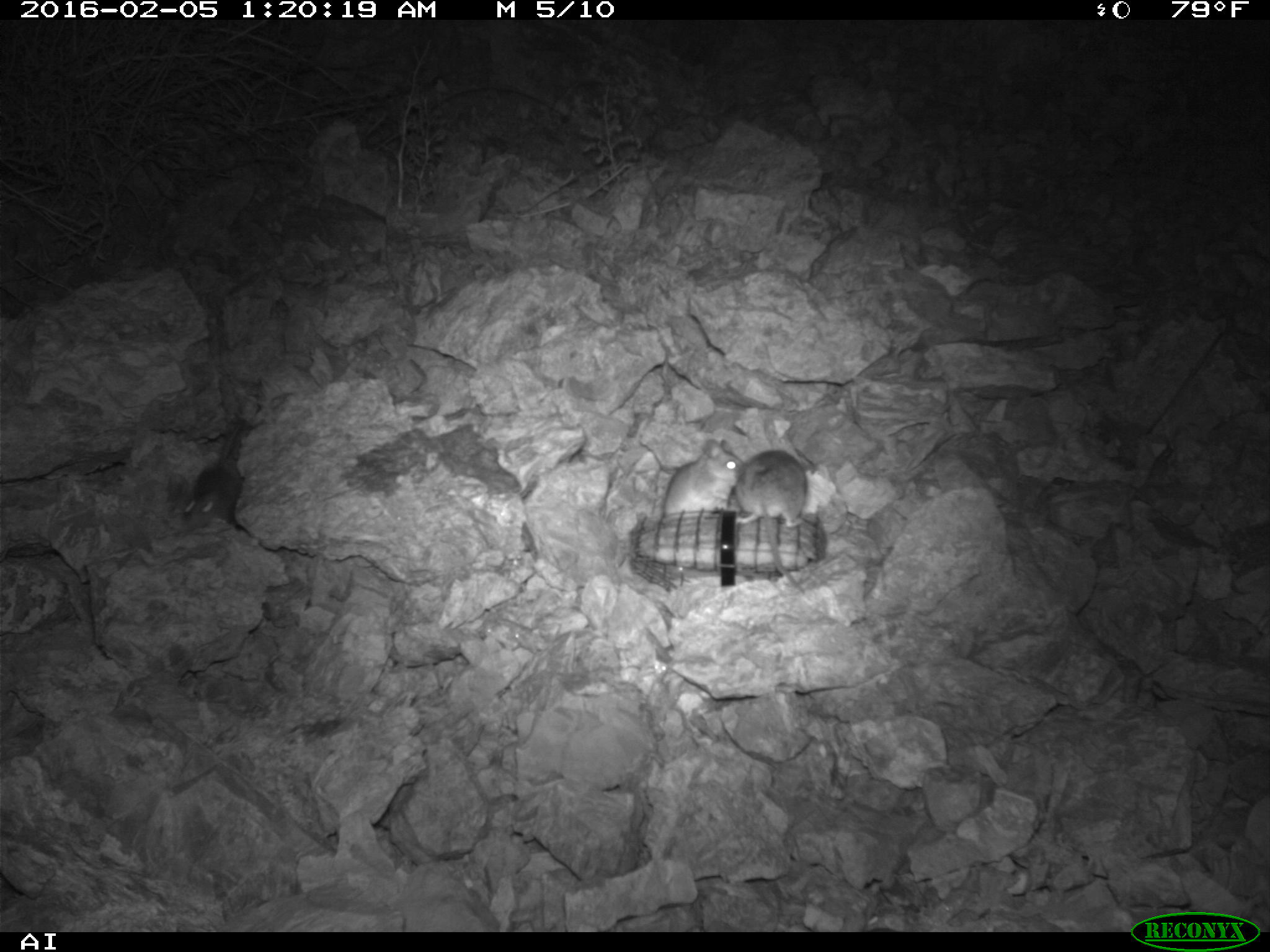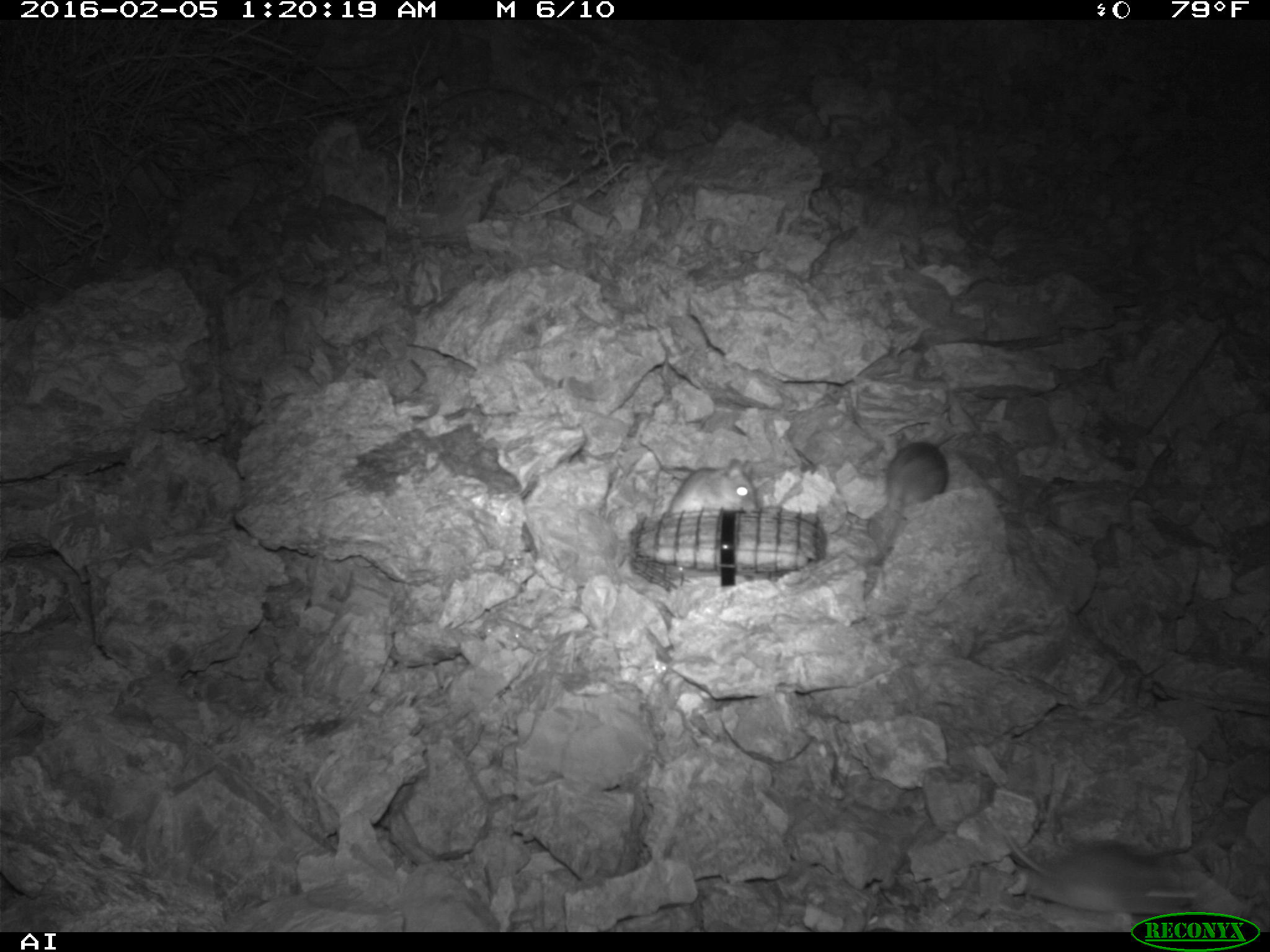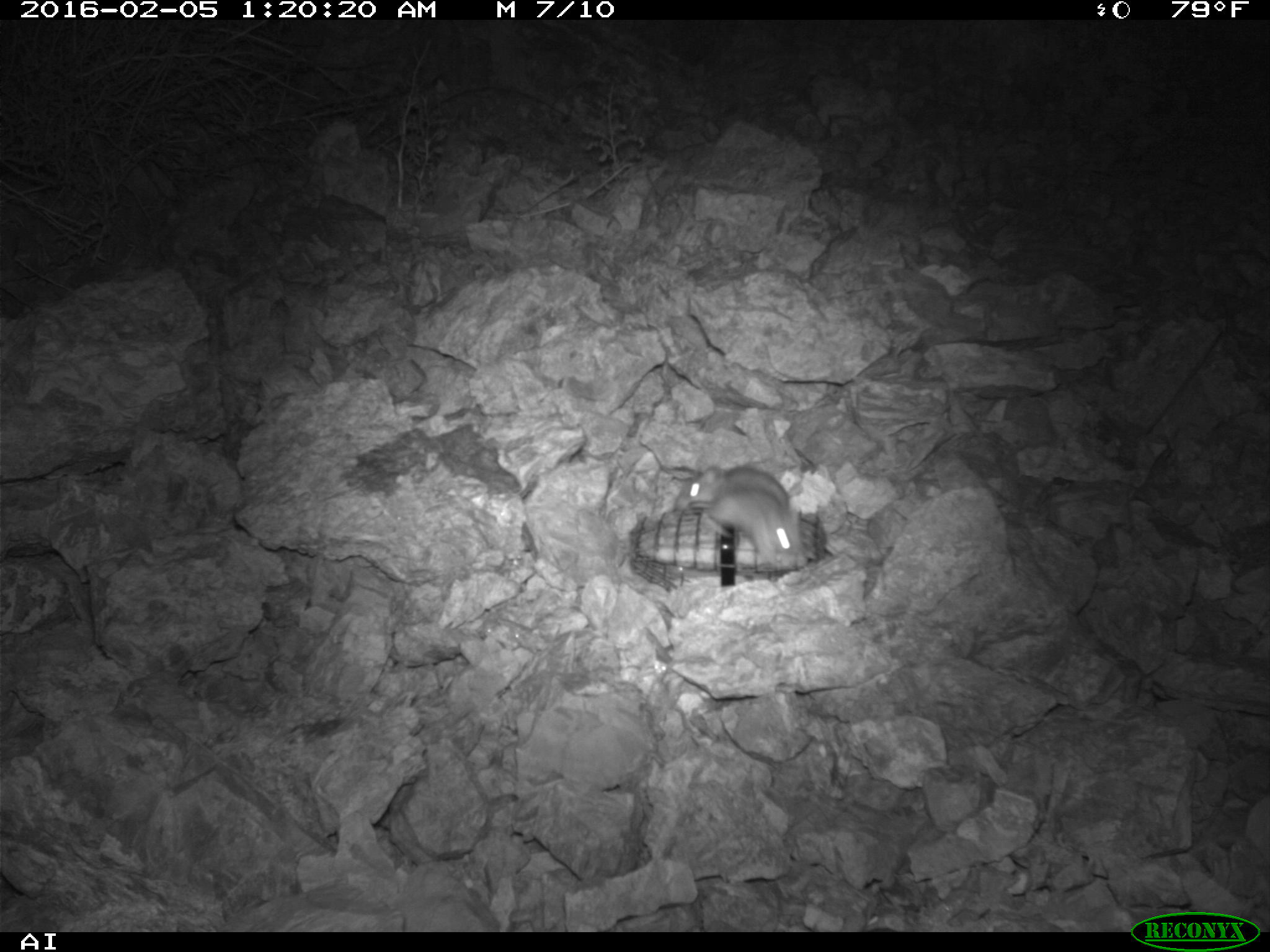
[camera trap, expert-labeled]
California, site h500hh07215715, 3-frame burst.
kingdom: Animalia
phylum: Chordata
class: Mammalia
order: Rodentia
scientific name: Rodentia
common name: rodent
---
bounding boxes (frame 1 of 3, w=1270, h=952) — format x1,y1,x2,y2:
rodent: 183,420,249,530; 663,439,746,516; 735,449,807,527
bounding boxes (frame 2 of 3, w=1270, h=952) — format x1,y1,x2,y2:
rodent: 871,441,949,539; 667,458,759,513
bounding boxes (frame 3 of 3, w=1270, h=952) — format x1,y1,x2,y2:
rodent: 707,487,798,568; 676,465,794,525